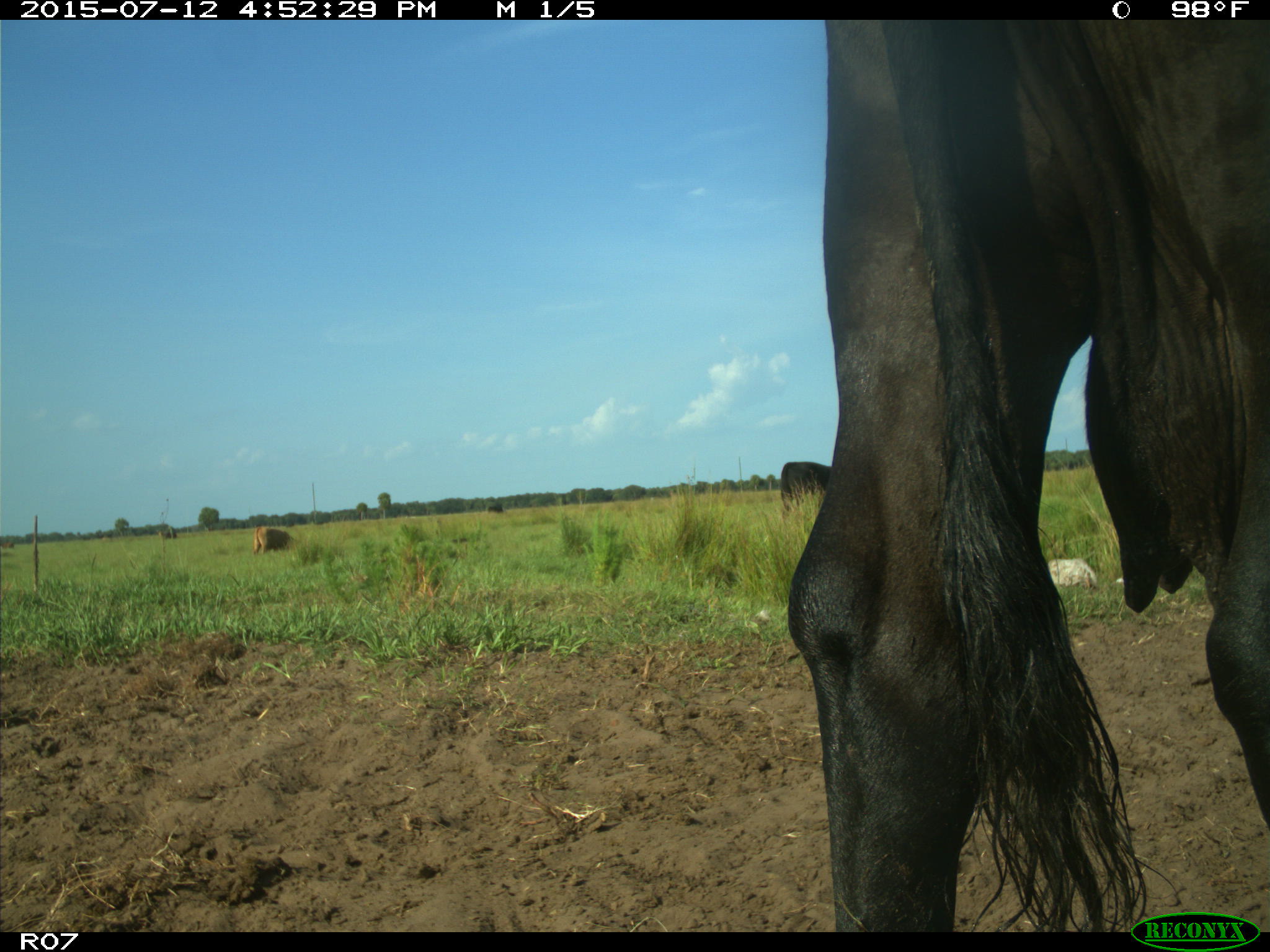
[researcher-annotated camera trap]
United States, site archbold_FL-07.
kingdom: Animalia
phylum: Chordata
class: Mammalia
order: Artiodactyla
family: Bovidae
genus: Bos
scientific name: Bos taurus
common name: domestic cow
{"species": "Bos taurus (domestic cow)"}